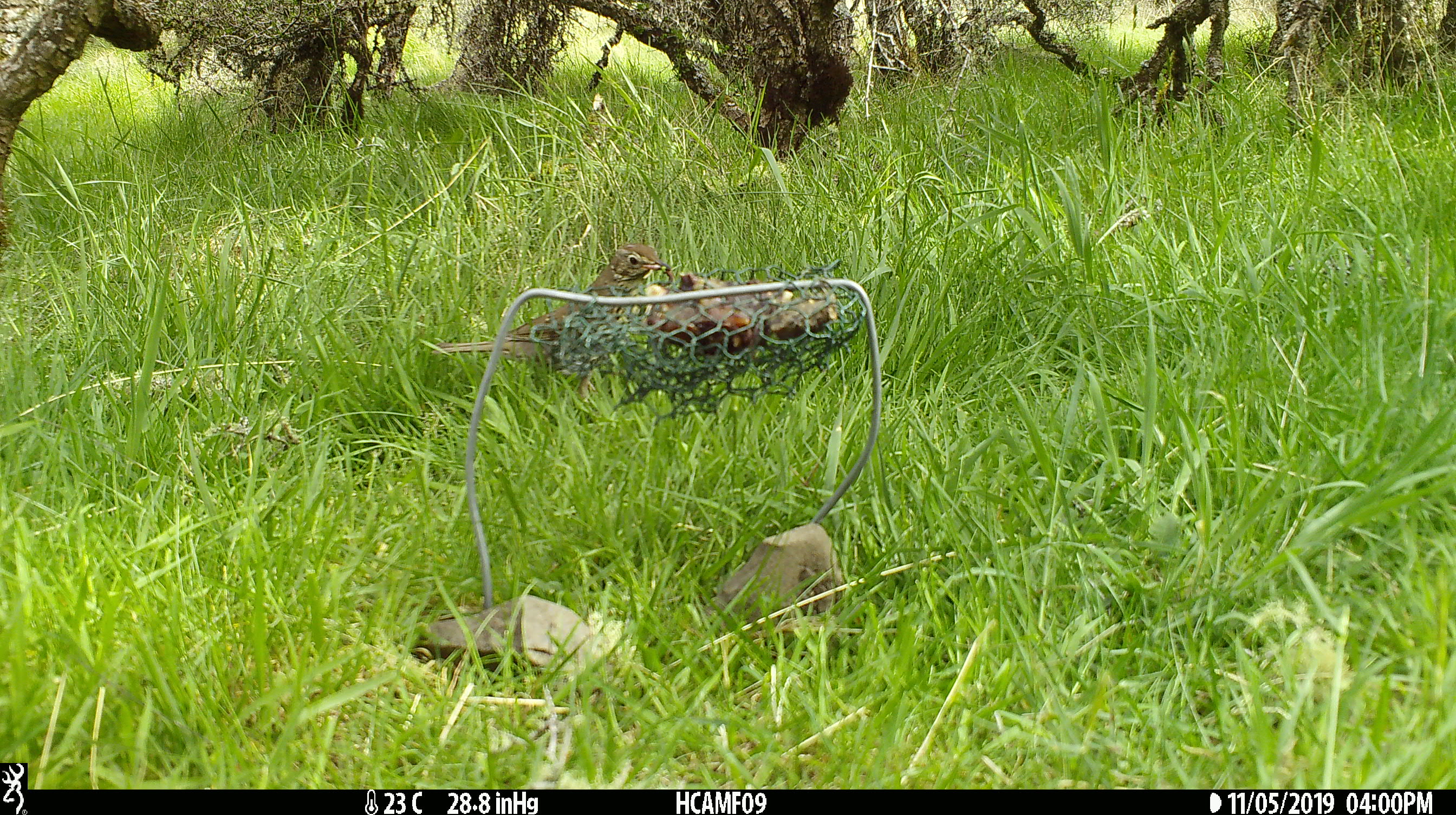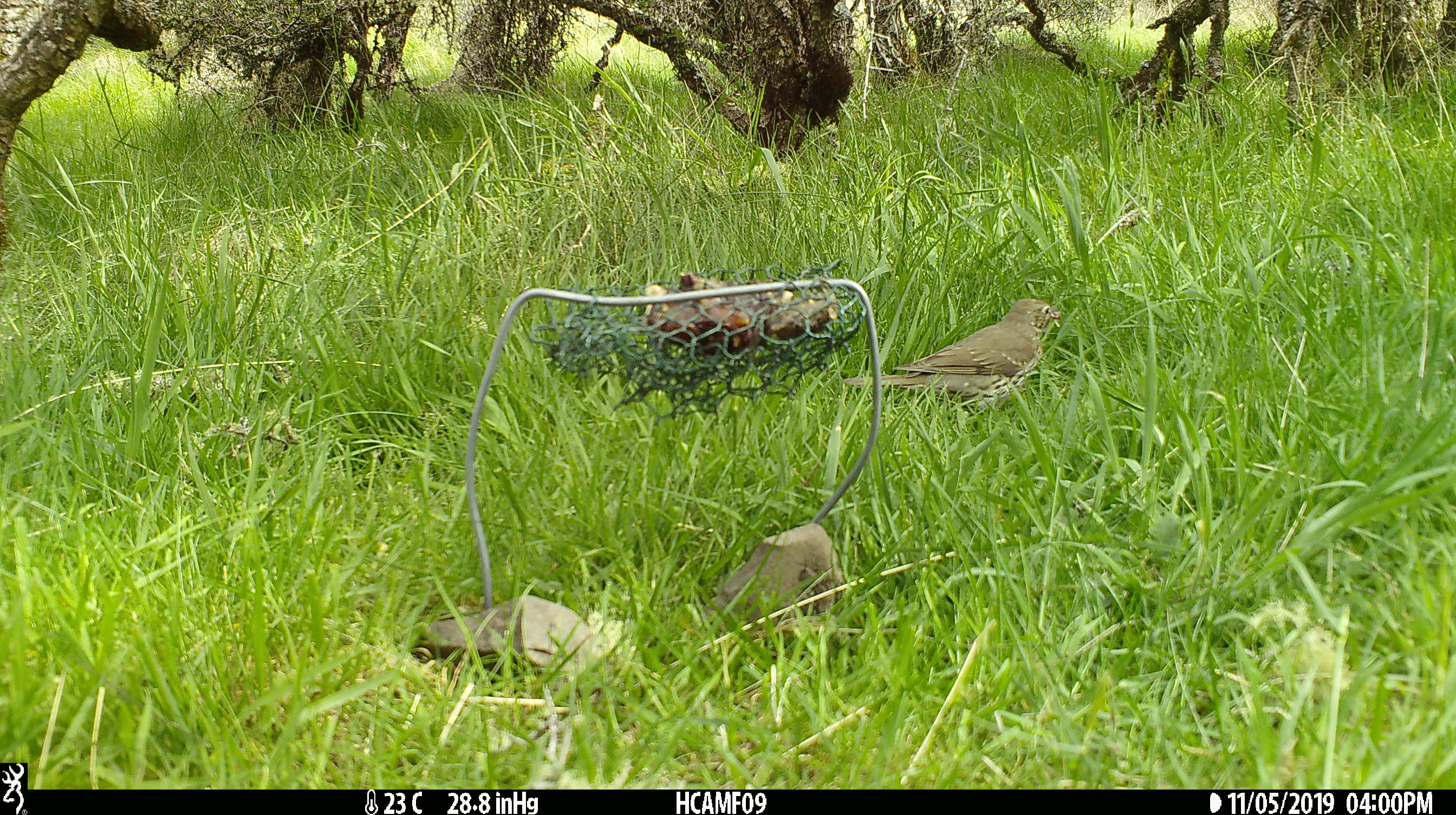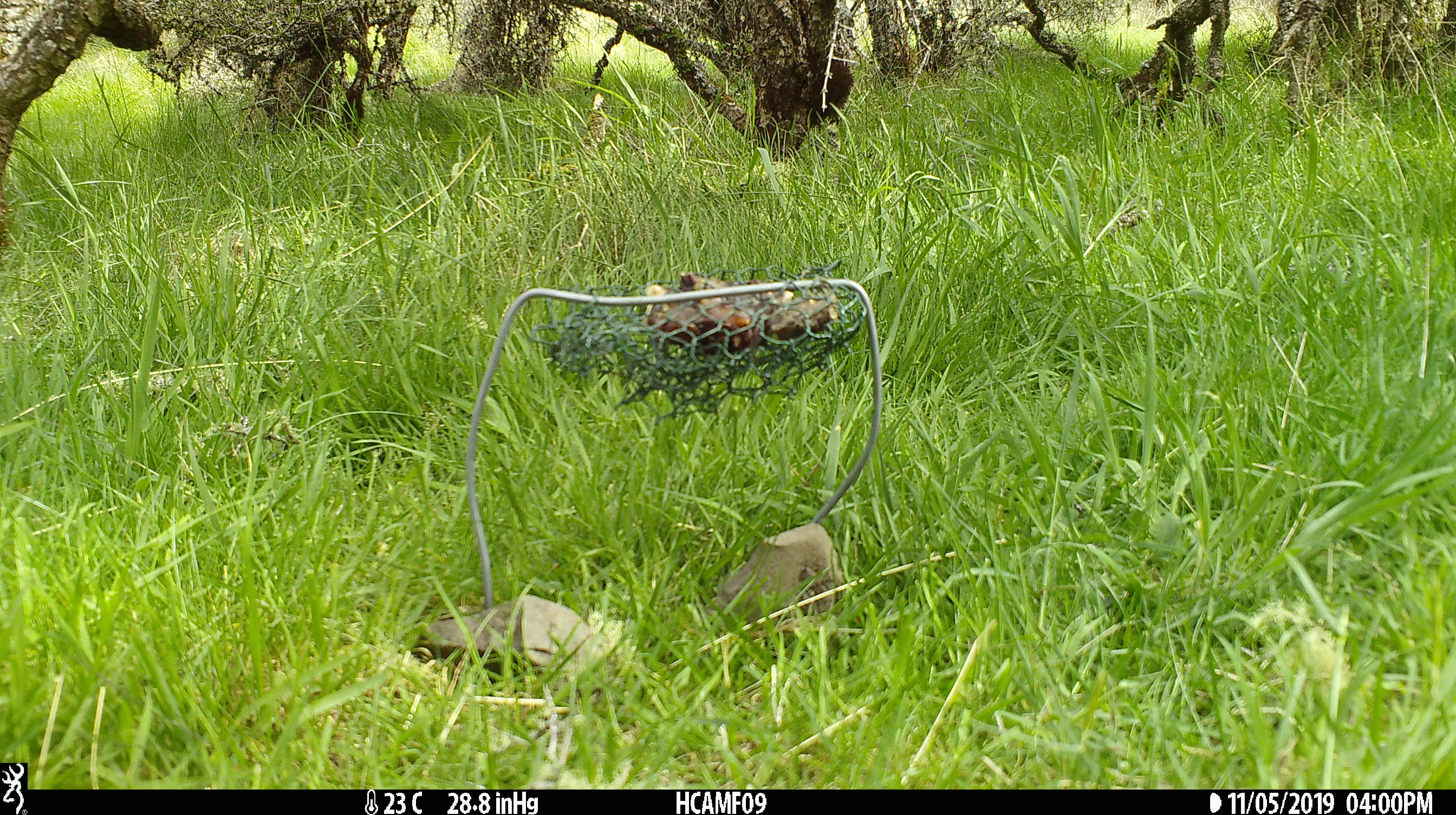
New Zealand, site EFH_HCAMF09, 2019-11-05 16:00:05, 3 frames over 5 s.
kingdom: Animalia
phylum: Chordata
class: Aves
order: Passeriformes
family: Turdidae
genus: Turdus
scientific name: Turdus philomelos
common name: song thrush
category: thrush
Thrush (song thrush) (Turdus philomelos).